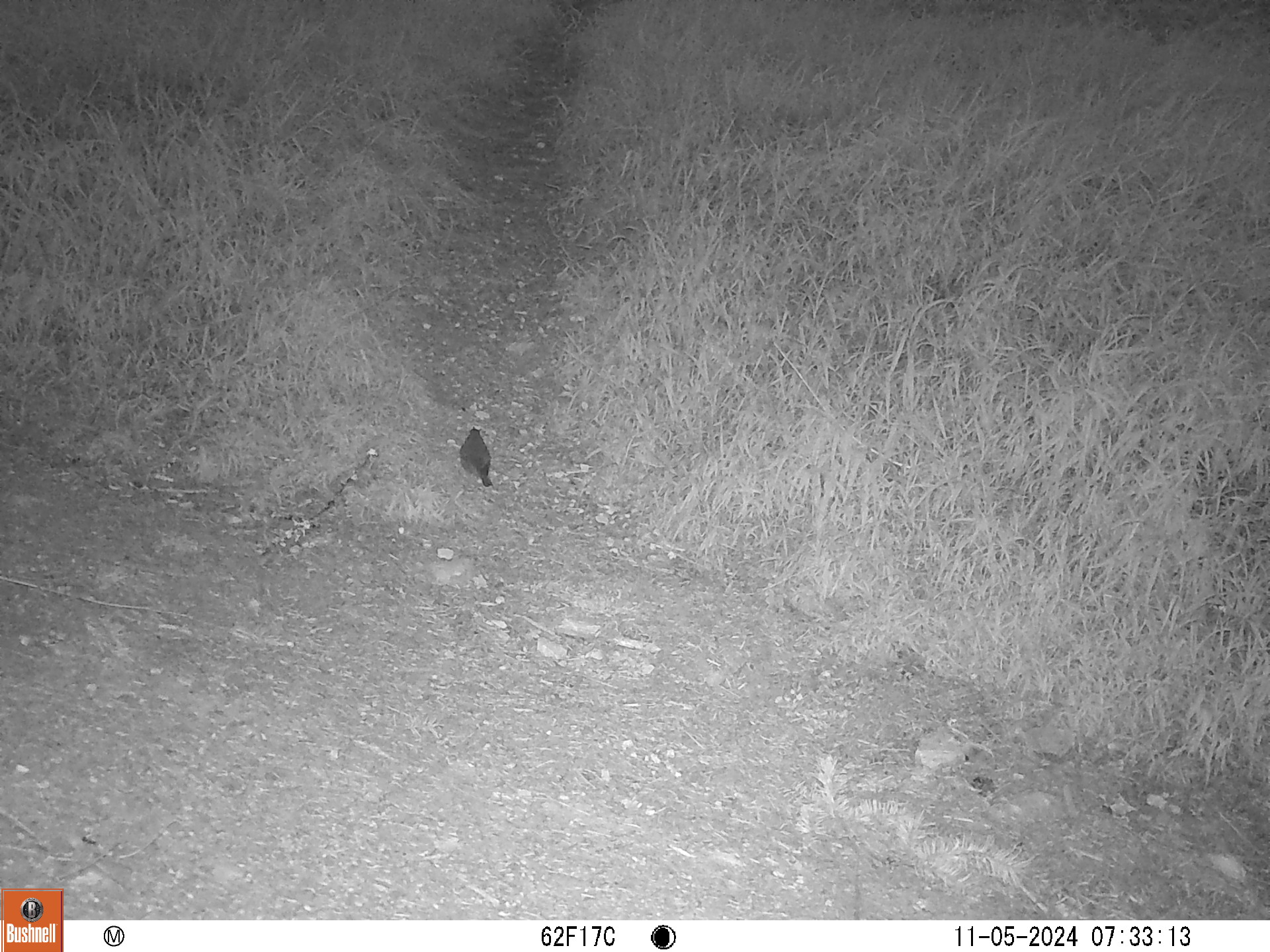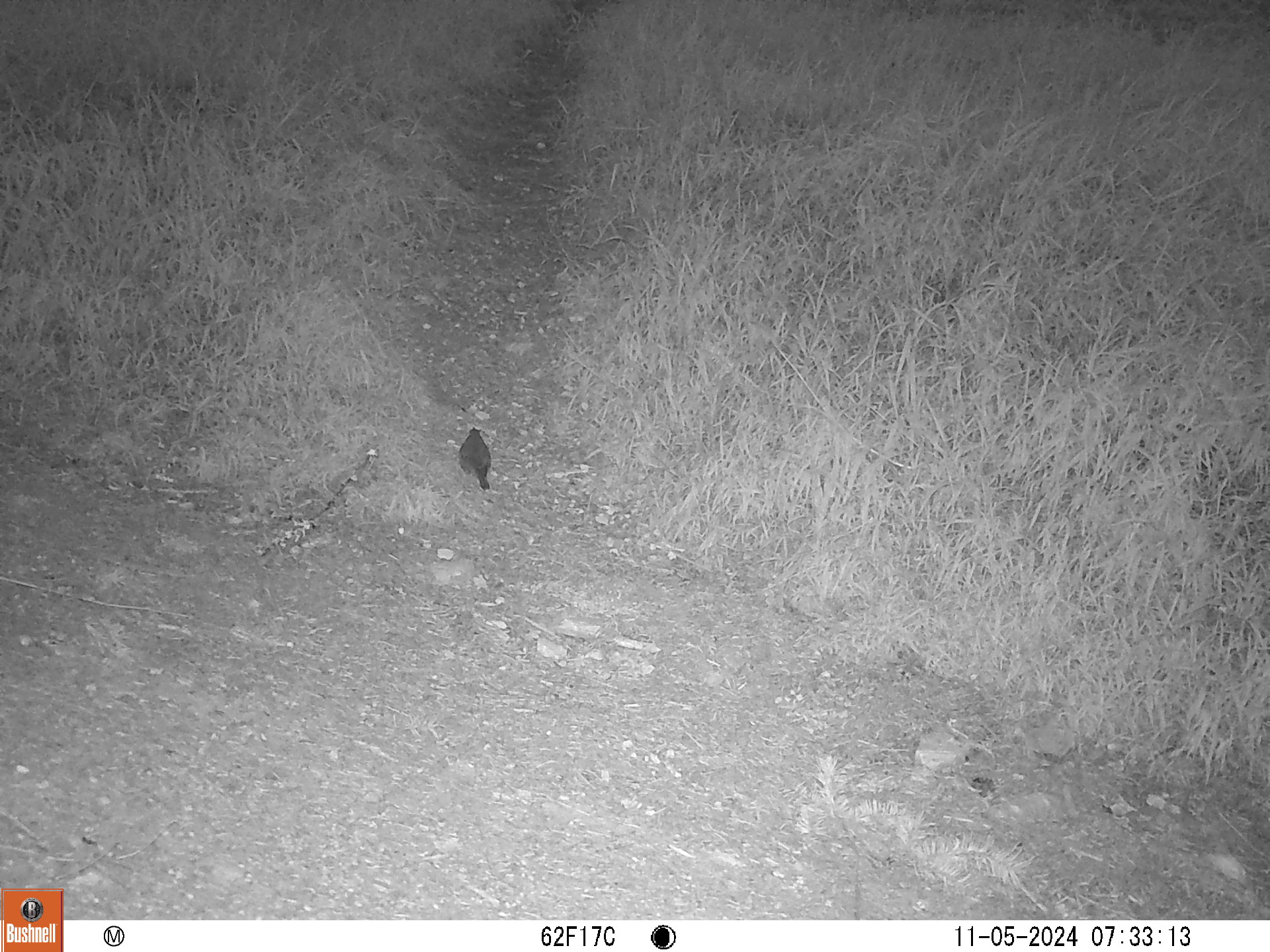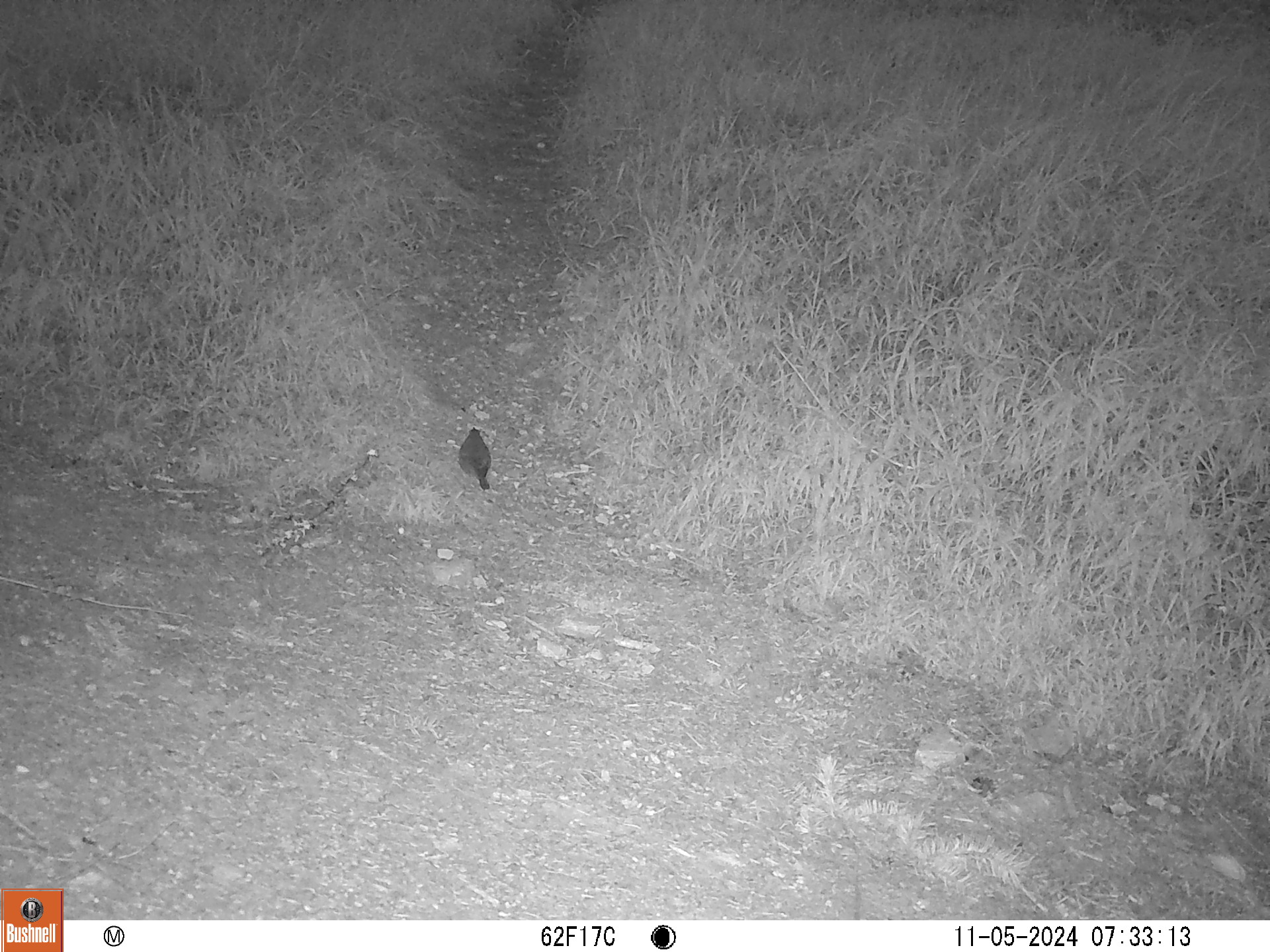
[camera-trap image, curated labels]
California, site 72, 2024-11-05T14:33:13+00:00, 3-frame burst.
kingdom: Animalia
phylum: Chordata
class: Aves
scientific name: Aves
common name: bird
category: unknown bird